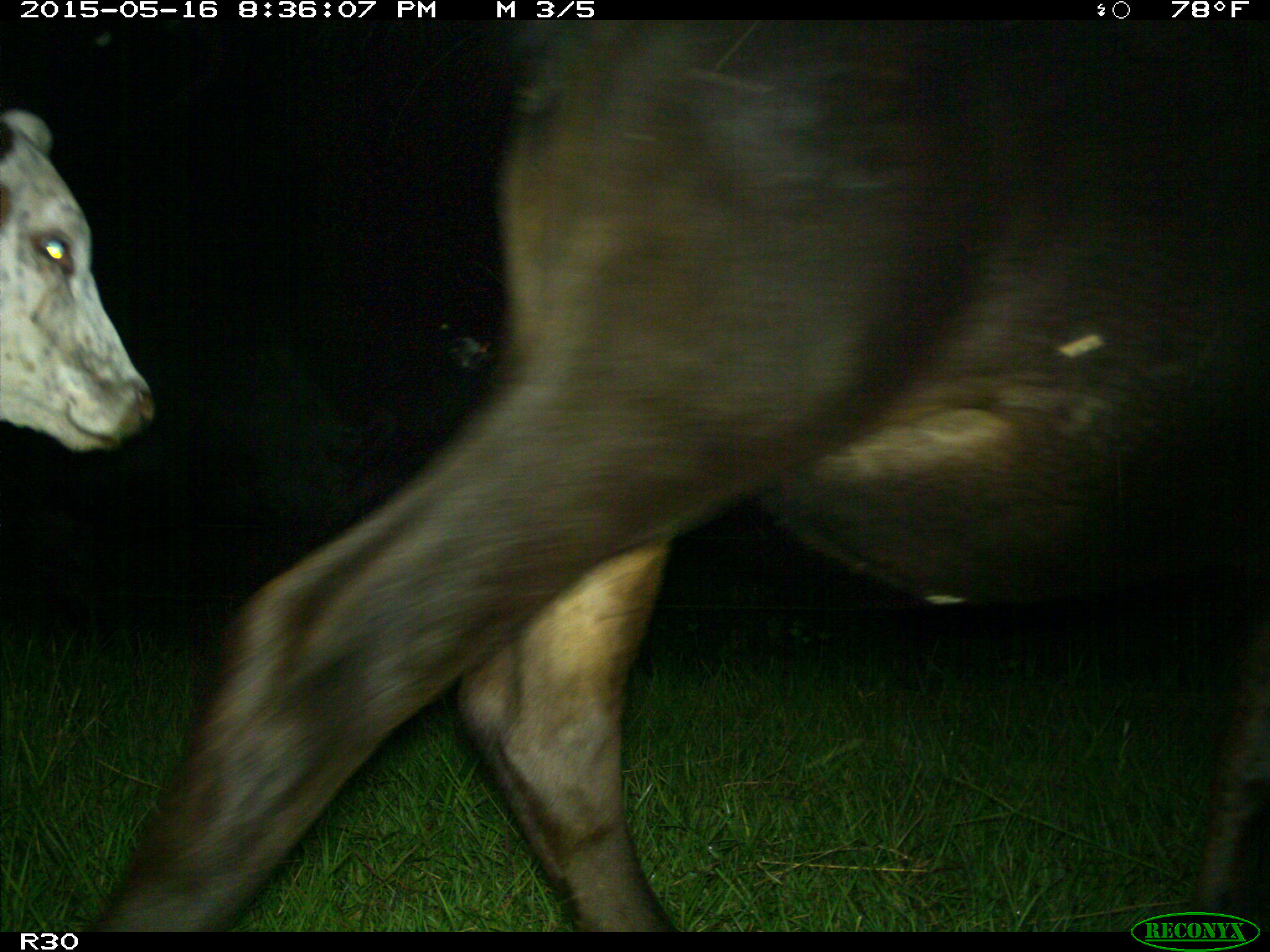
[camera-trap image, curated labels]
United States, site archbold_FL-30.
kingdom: Animalia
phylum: Chordata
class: Mammalia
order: Artiodactyla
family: Bovidae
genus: Bos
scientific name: Bos taurus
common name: domestic cow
Bos taurus (domestic cow).